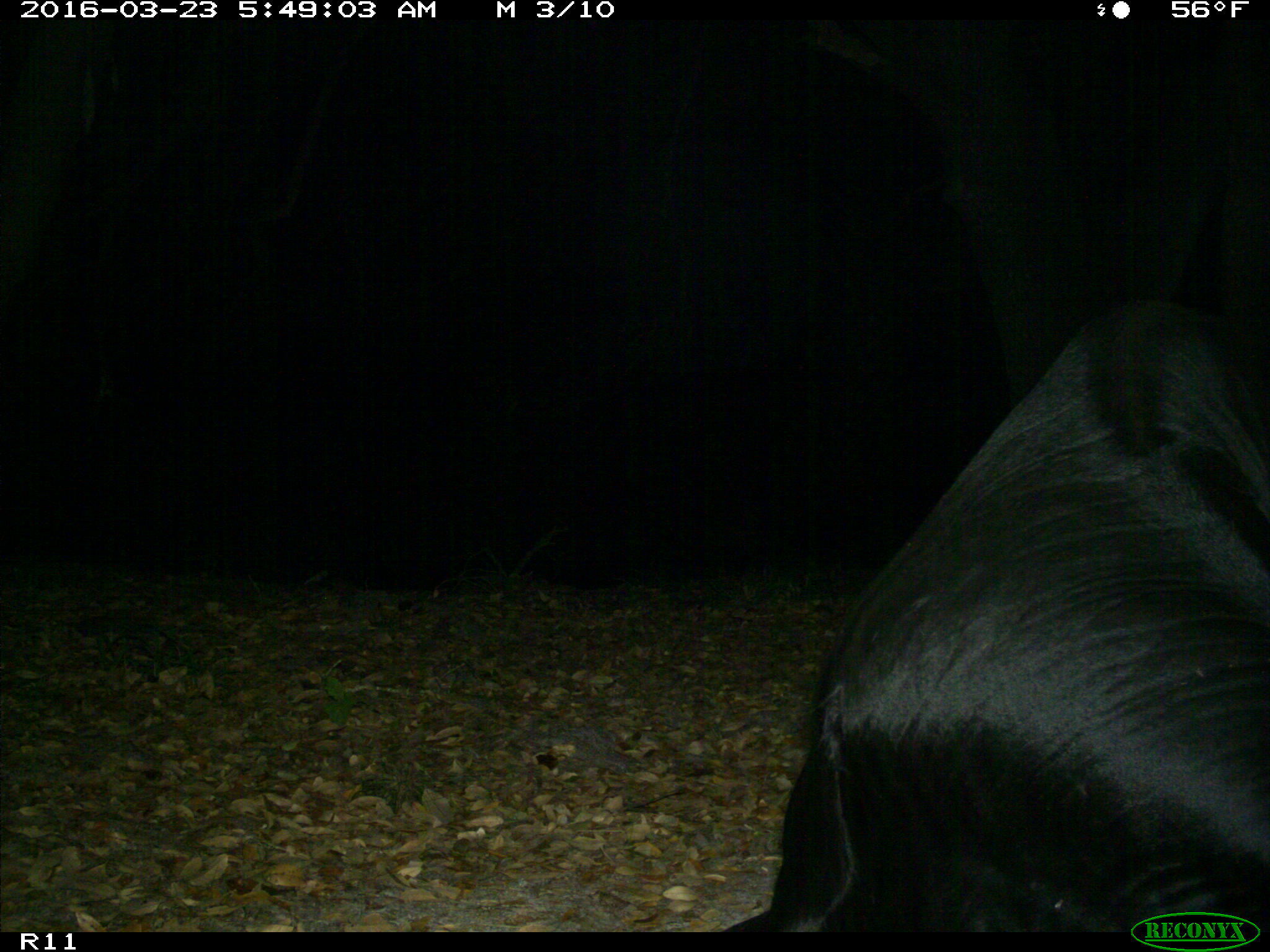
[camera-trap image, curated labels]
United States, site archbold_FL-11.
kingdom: Animalia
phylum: Chordata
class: Mammalia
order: Artiodactyla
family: Bovidae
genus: Bos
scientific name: Bos taurus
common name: domestic cow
Bos taurus (domestic cow).